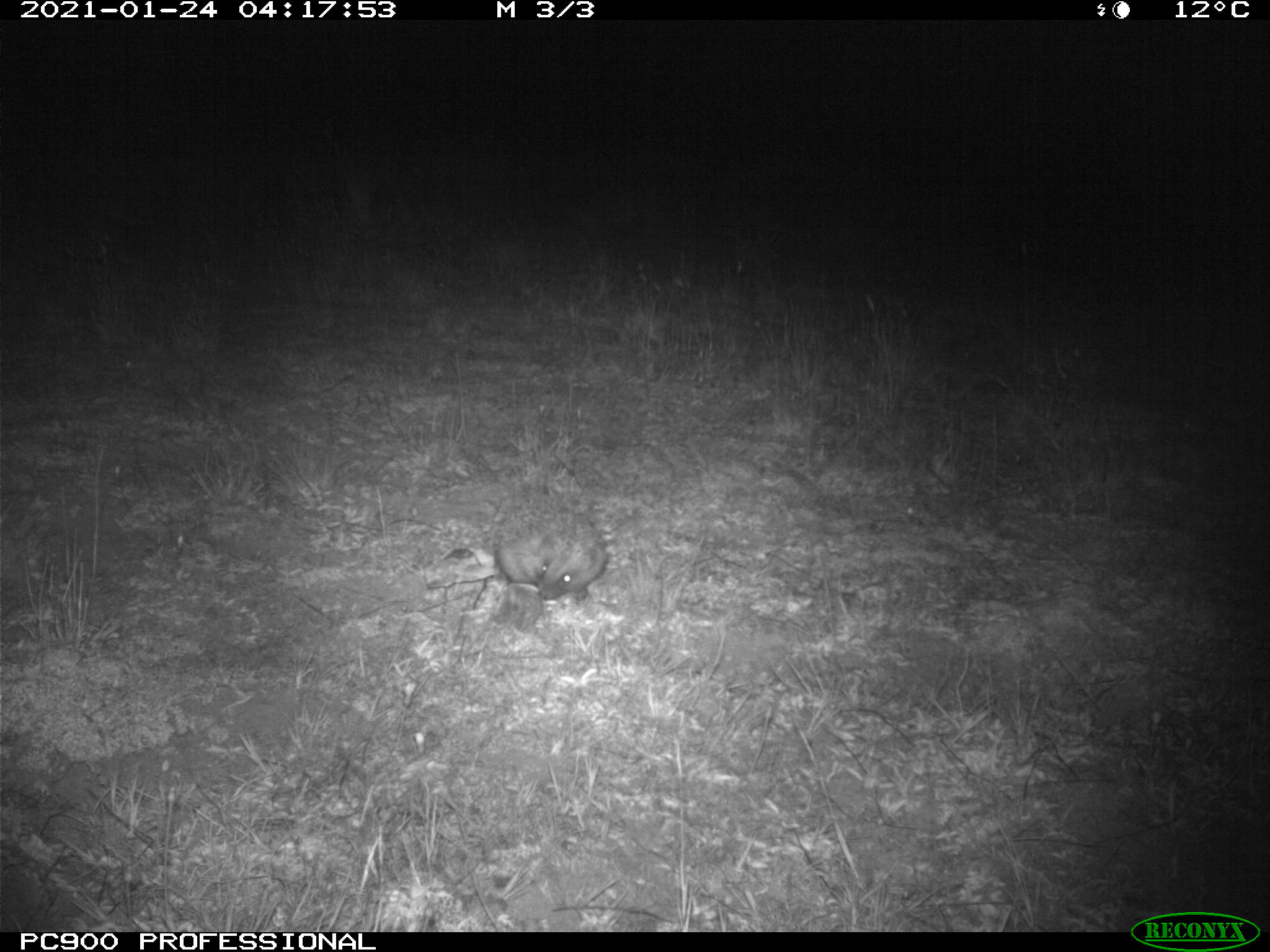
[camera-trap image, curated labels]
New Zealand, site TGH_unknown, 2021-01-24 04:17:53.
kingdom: Animalia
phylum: Chordata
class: Mammalia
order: Eulipotyphla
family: Erinaceidae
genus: Erinaceus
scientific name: Erinaceus europaeus europaeus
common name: european hedgehog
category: hedgehog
Hedgehog (european hedgehog) (Erinaceus europaeus europaeus).